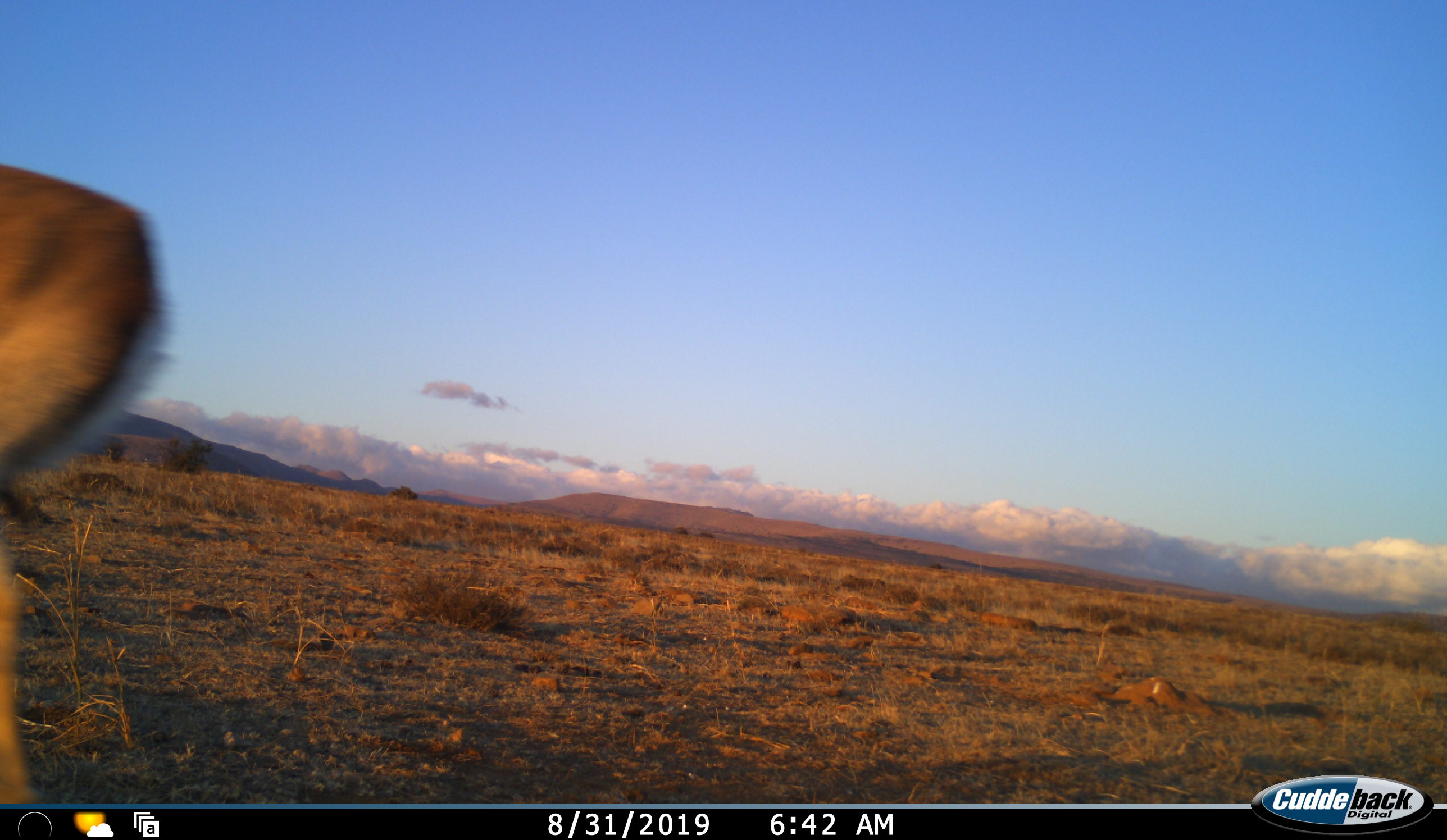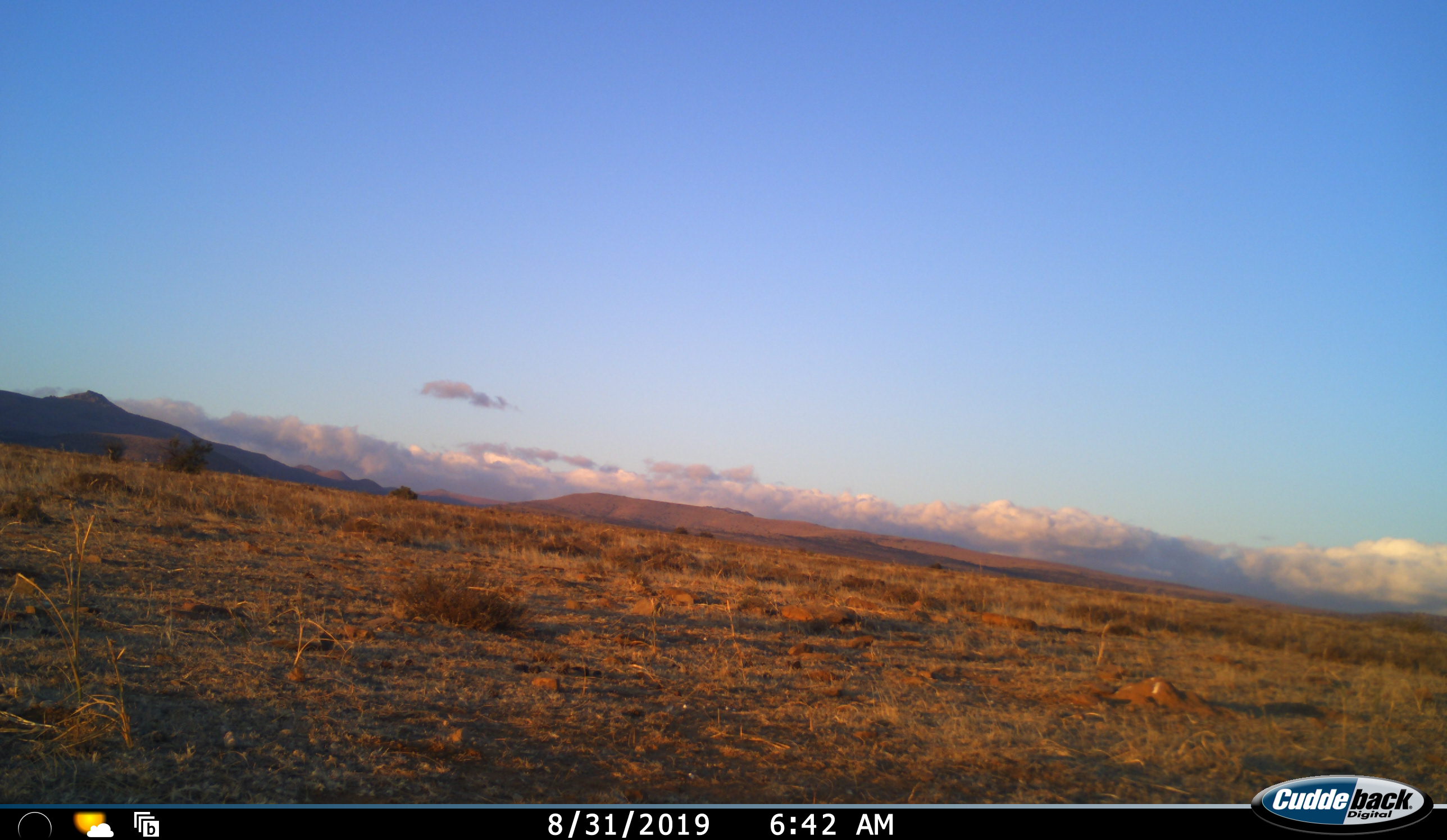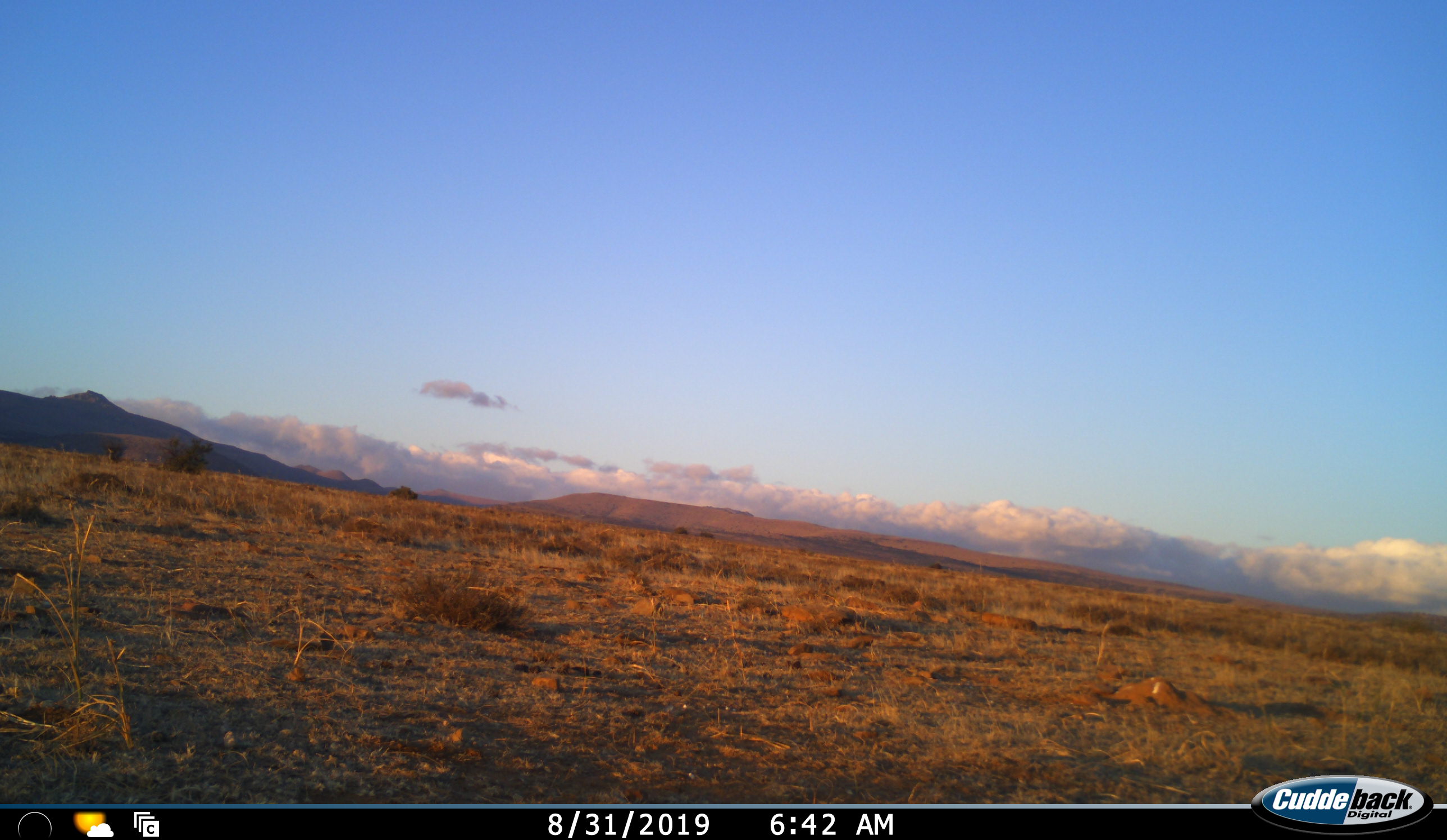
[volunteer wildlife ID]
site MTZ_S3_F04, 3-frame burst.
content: unidentified animal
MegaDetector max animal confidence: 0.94